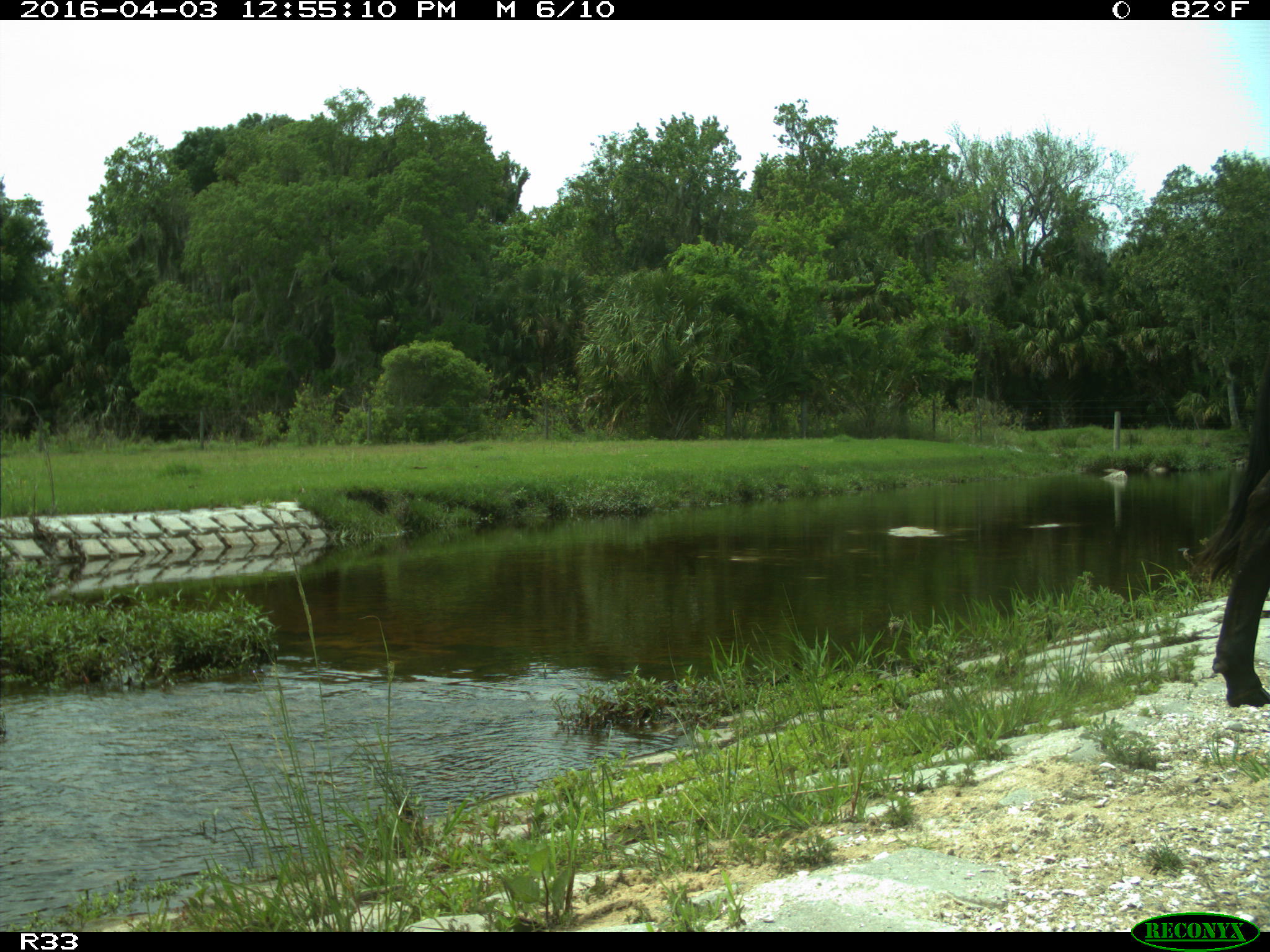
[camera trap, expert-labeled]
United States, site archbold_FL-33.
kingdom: Animalia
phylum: Chordata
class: Mammalia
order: Artiodactyla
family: Bovidae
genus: Bos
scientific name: Bos taurus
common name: domestic cow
Bos taurus (domestic cow).